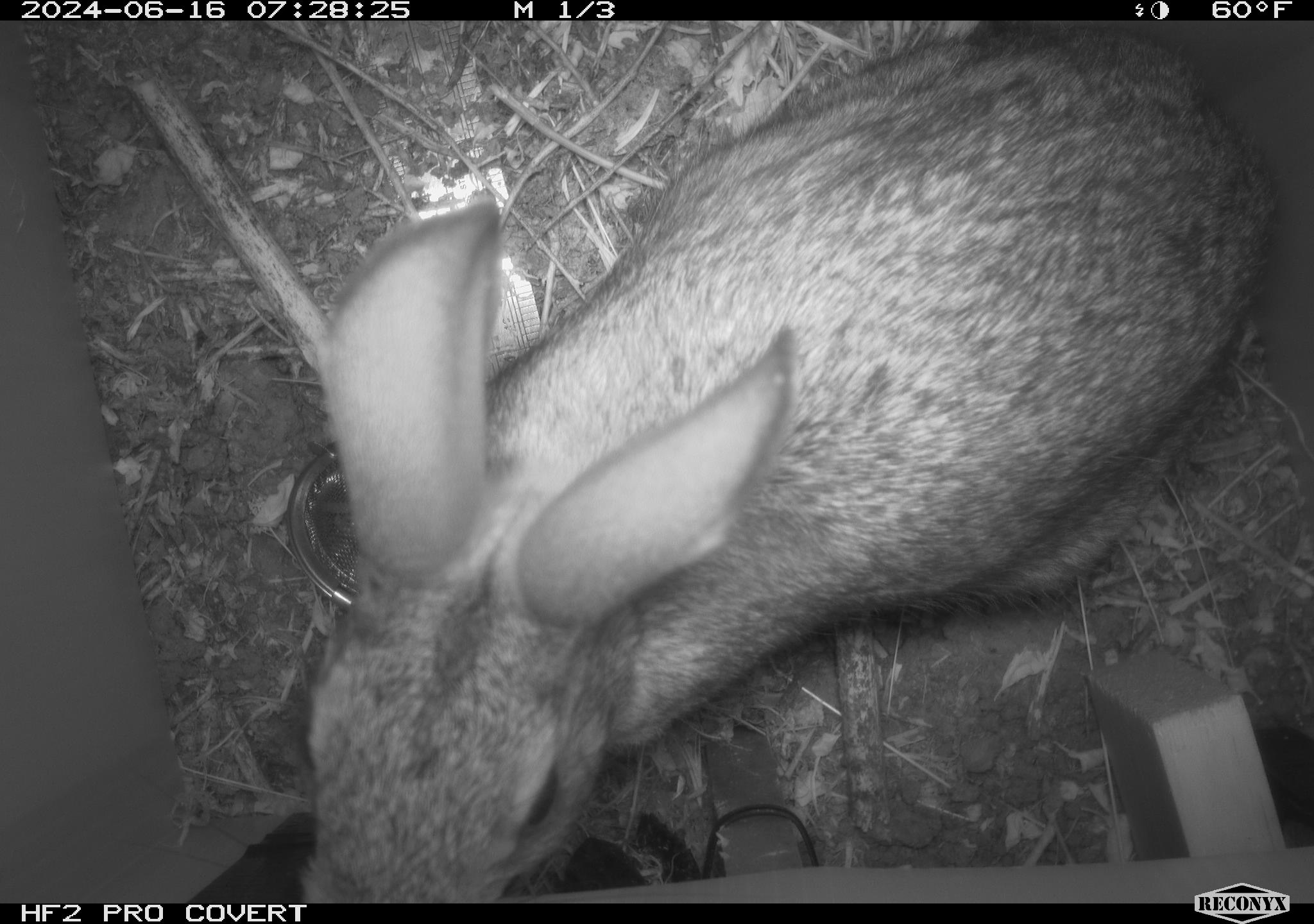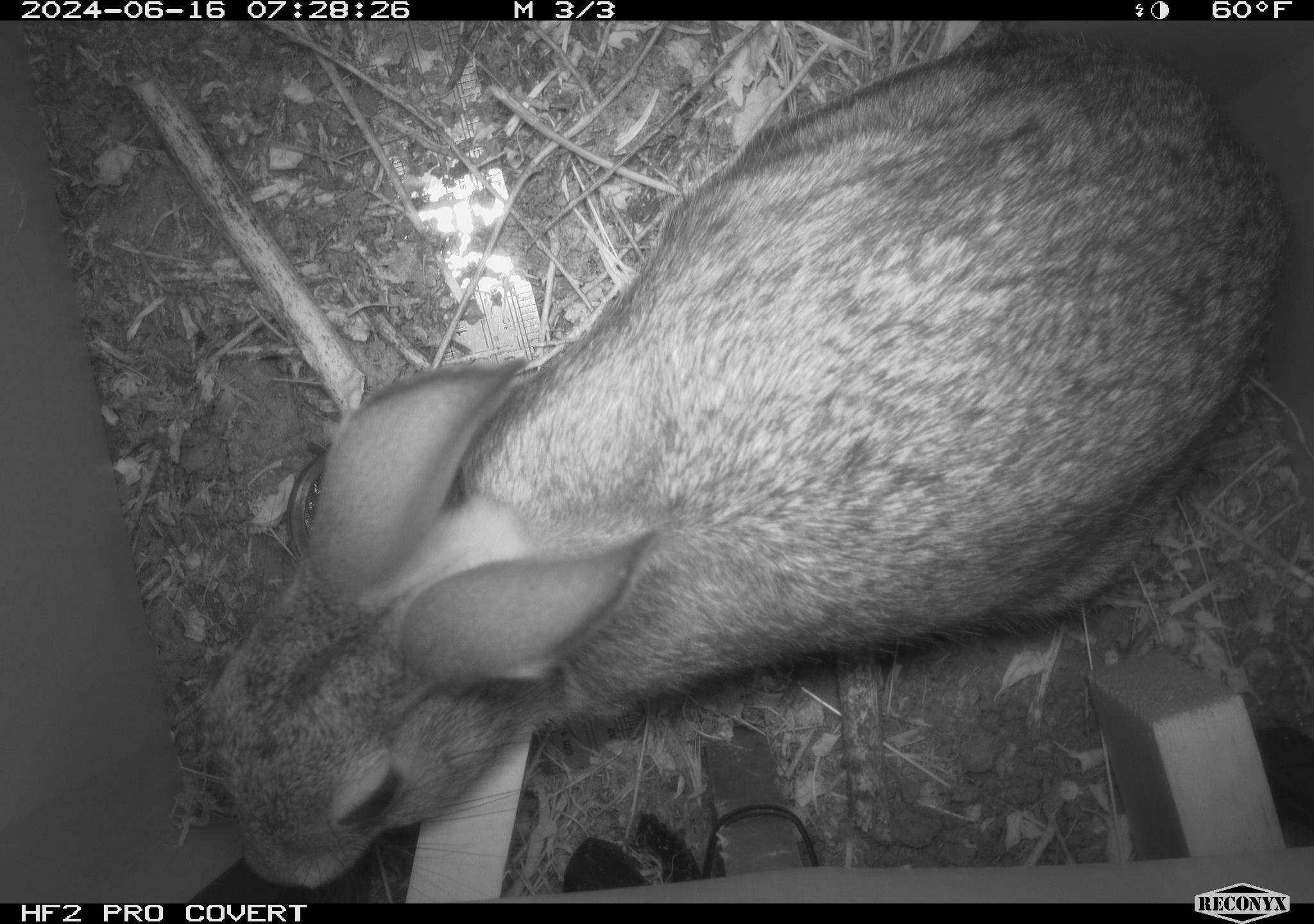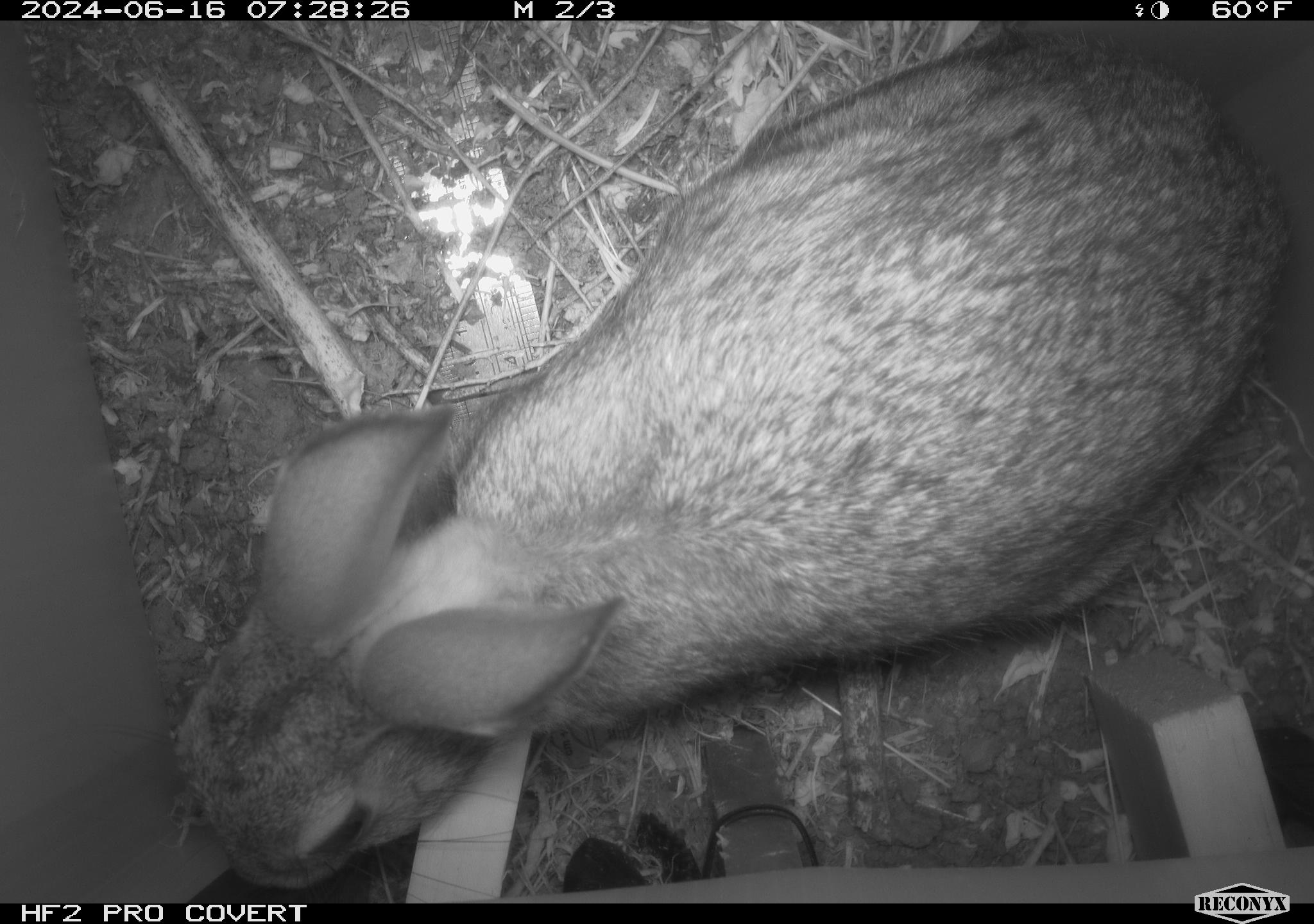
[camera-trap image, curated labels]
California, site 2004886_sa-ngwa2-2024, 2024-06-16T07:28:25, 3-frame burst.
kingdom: Animalia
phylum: Chordata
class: Mammalia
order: Lagomorpha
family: Leporidae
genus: Sylvilagus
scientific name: Sylvilagus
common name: cottontail rabbits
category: sylvilagus species